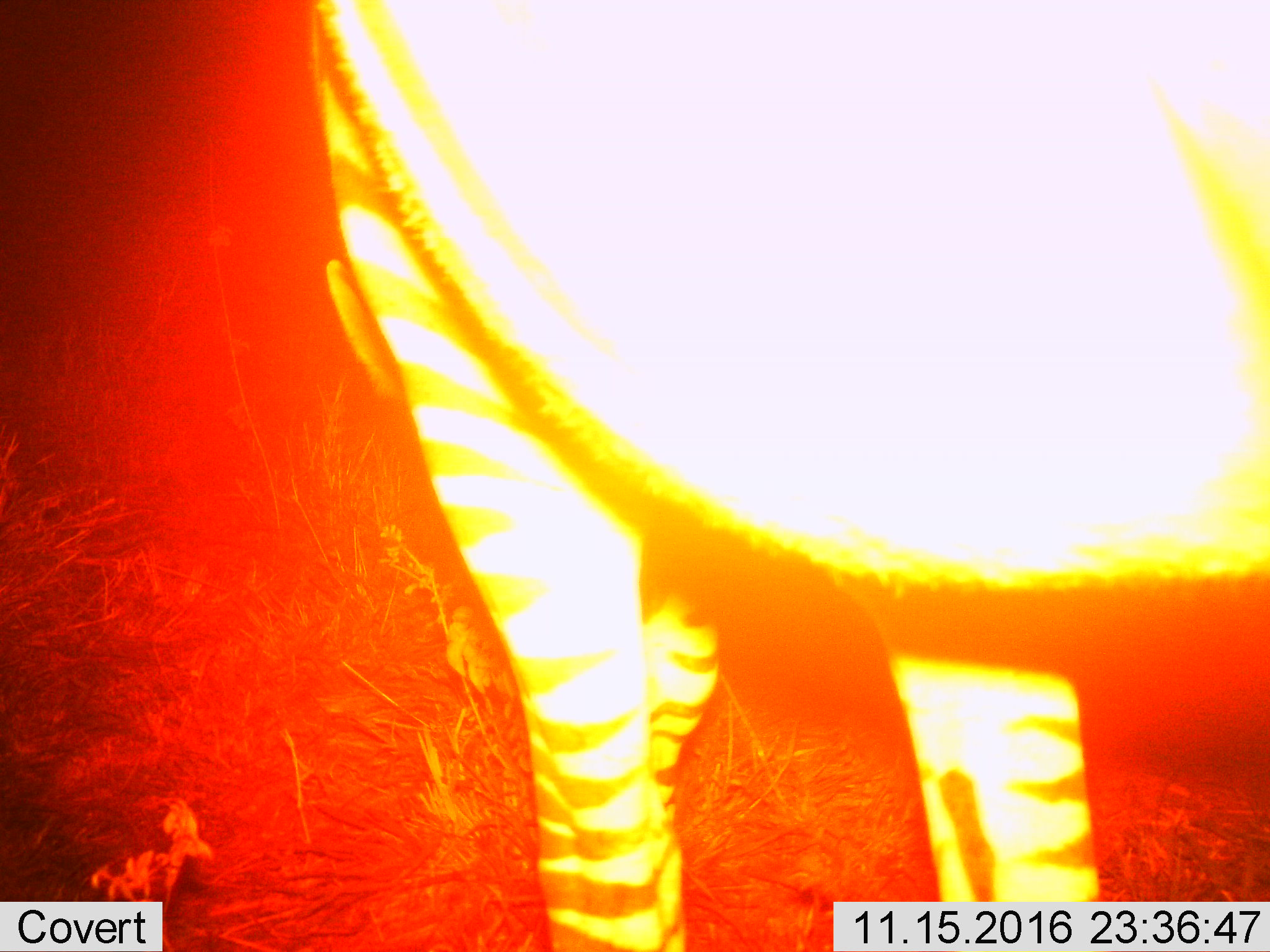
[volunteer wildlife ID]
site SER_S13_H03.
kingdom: Animalia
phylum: Chordata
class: Mammalia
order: Perissodactyla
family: Equidae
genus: Equus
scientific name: Equus quagga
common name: plains zebra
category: zebraplains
Zebraplains (plains zebra) (Equus quagga), count 1. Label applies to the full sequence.